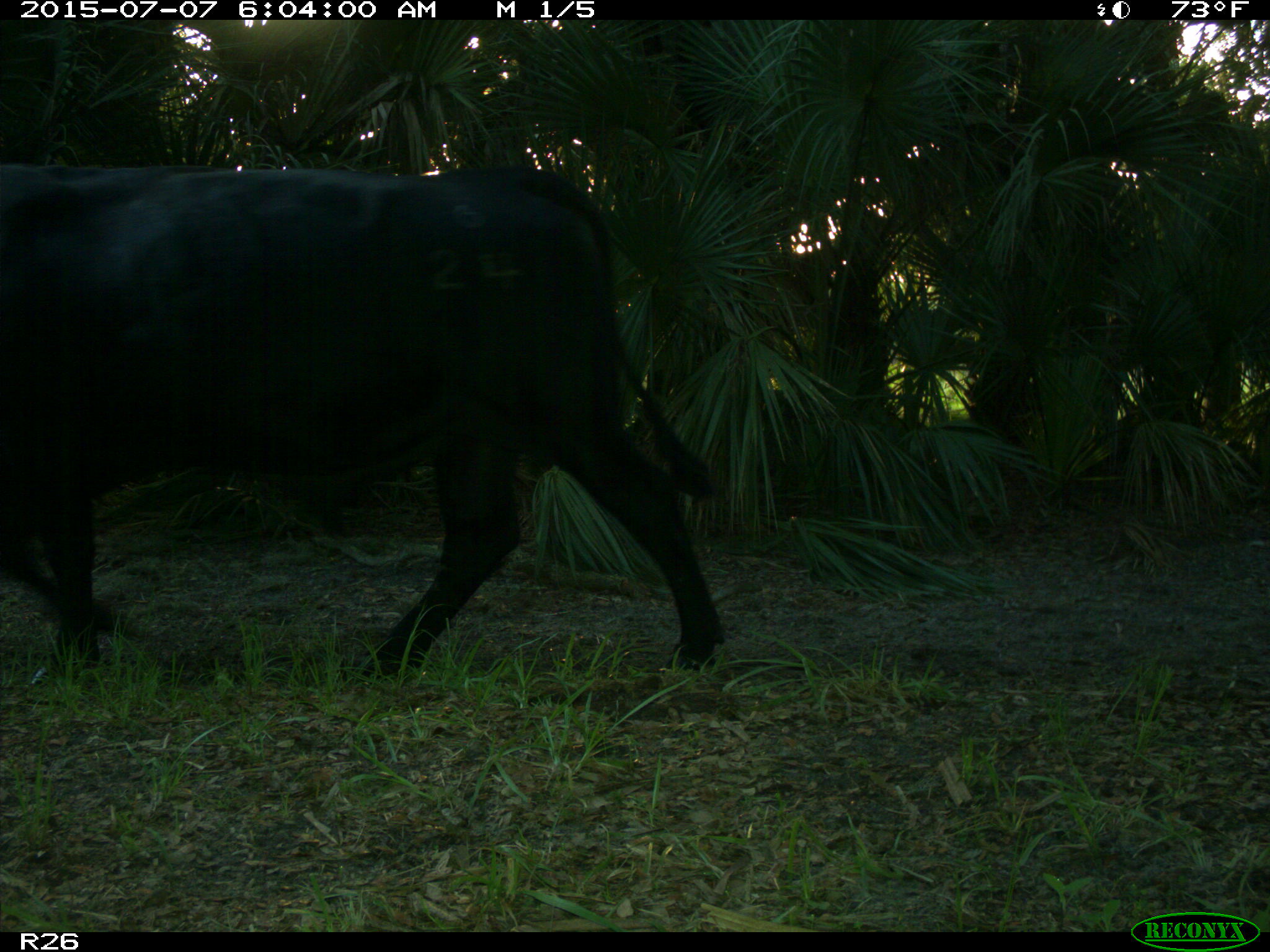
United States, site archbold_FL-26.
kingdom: Animalia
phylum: Chordata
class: Mammalia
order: Artiodactyla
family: Bovidae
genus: Bos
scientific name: Bos taurus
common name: domestic cow